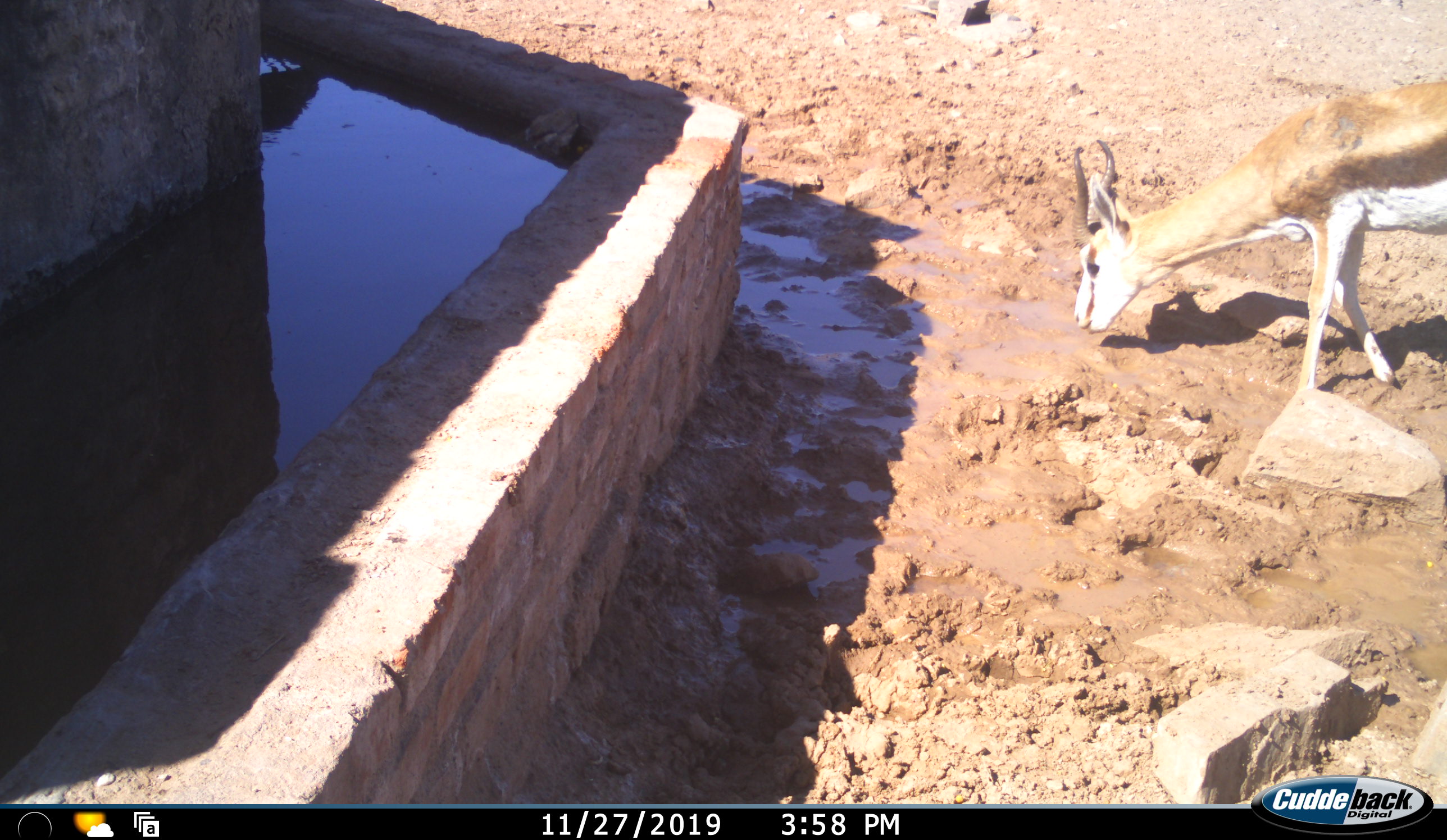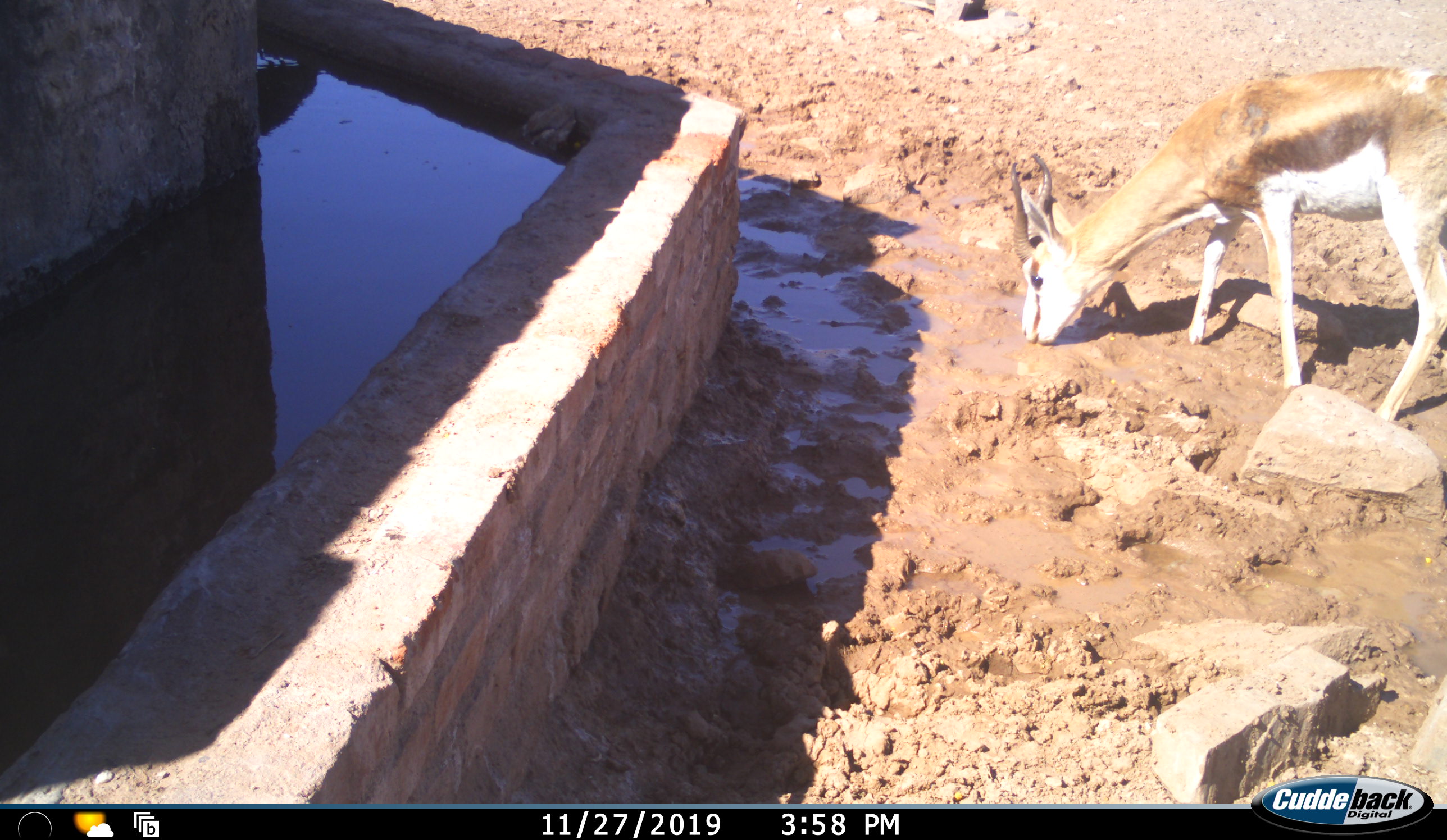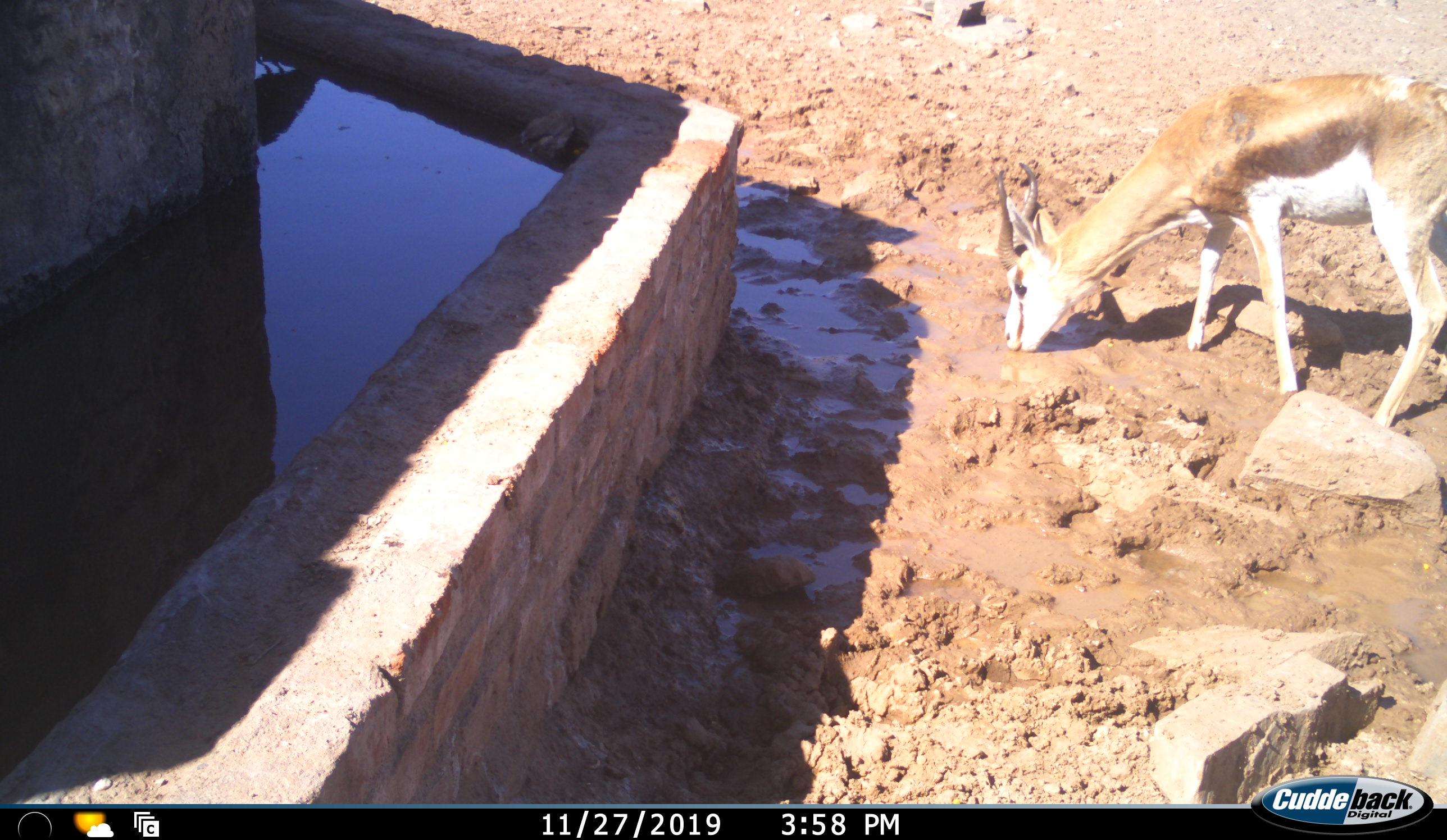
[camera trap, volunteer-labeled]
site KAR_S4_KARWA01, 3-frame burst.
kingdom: Animalia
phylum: Chordata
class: Mammalia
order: Artiodactyla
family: Bovidae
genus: Antidorcas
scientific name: Antidorcas marsupialis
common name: springbok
Springbok (Antidorcas marsupialis), count 1. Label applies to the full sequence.